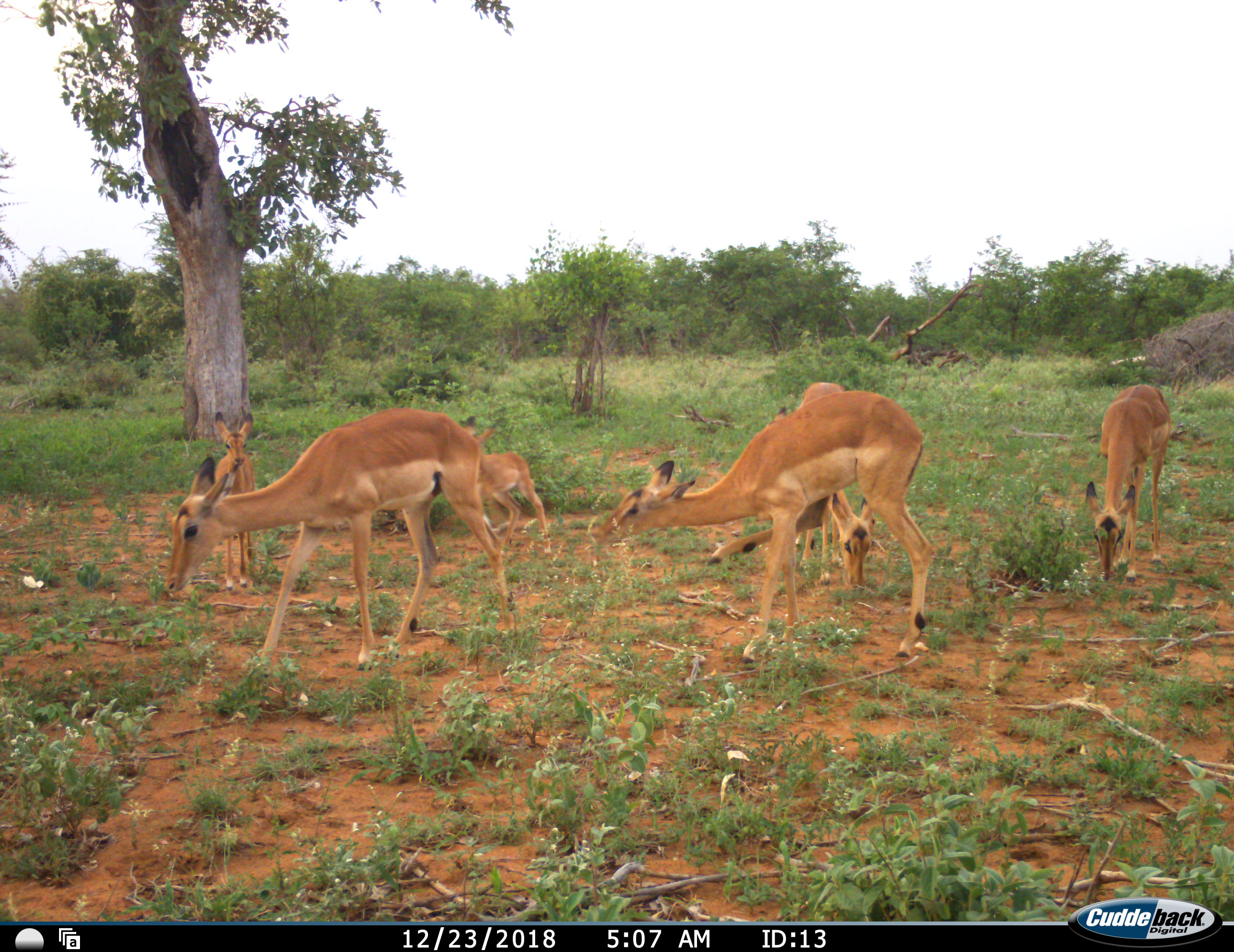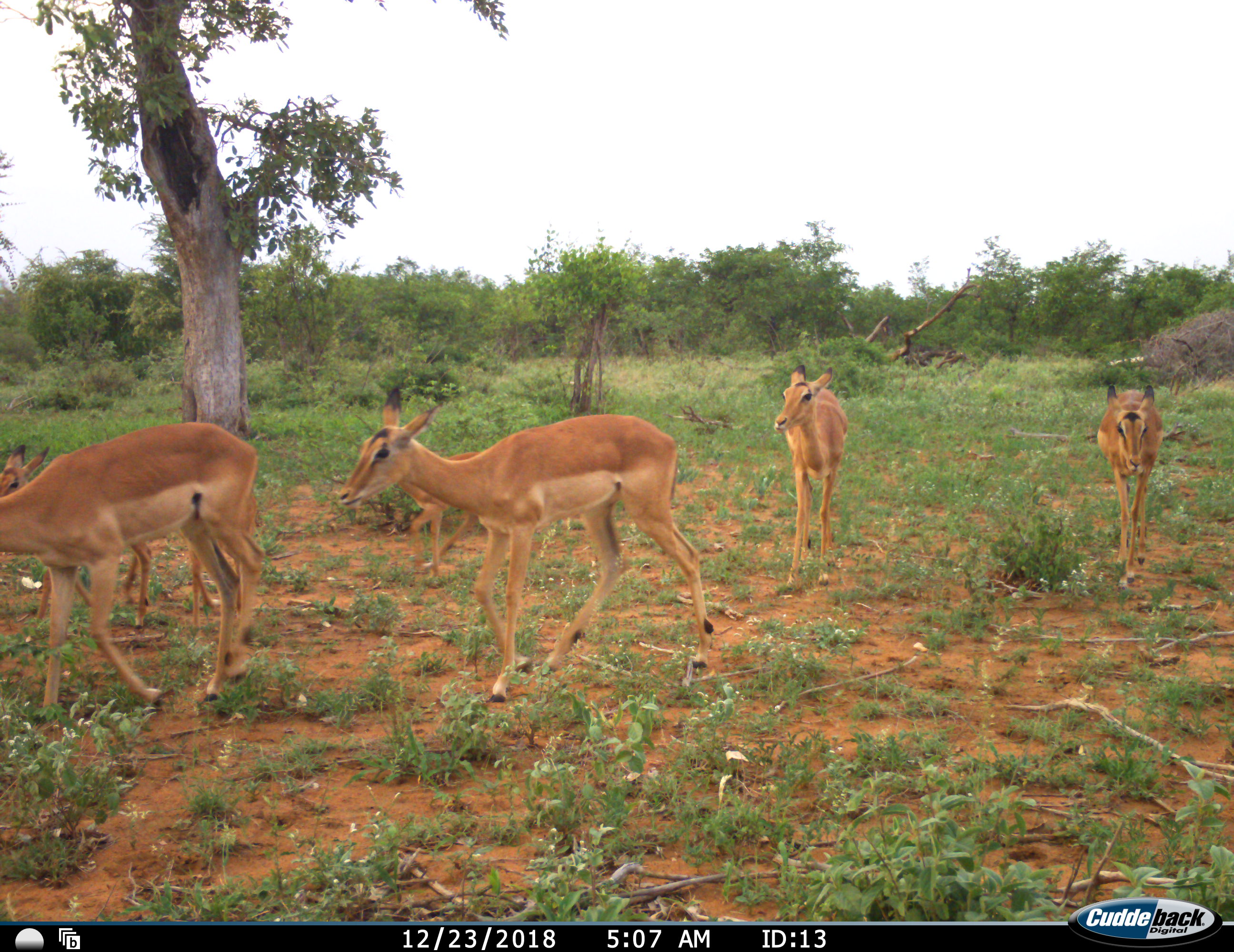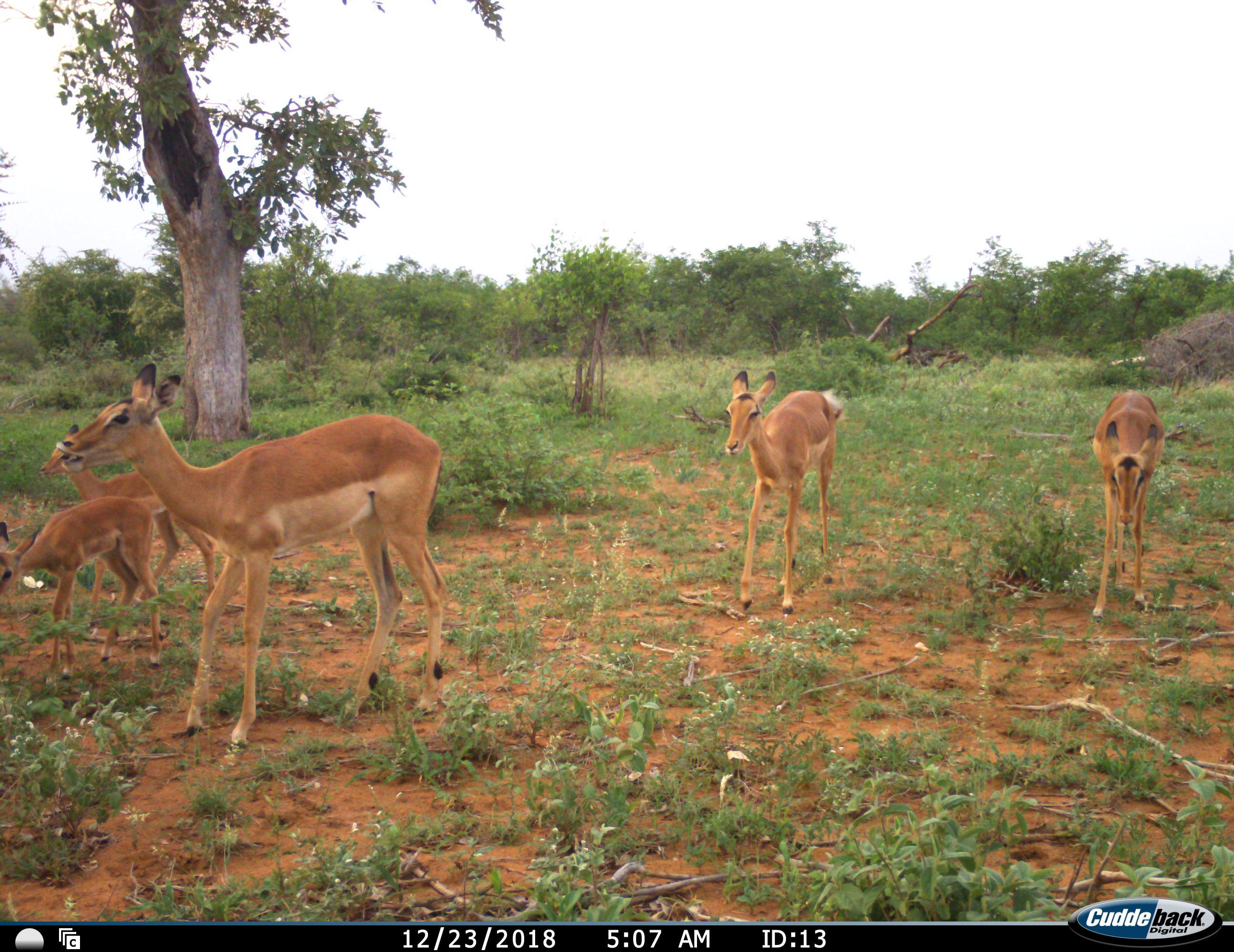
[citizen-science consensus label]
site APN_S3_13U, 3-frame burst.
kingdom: Animalia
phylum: Chordata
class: Mammalia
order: Artiodactyla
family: Bovidae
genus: Aepyceros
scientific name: Aepyceros melampus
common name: impala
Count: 6.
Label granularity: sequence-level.